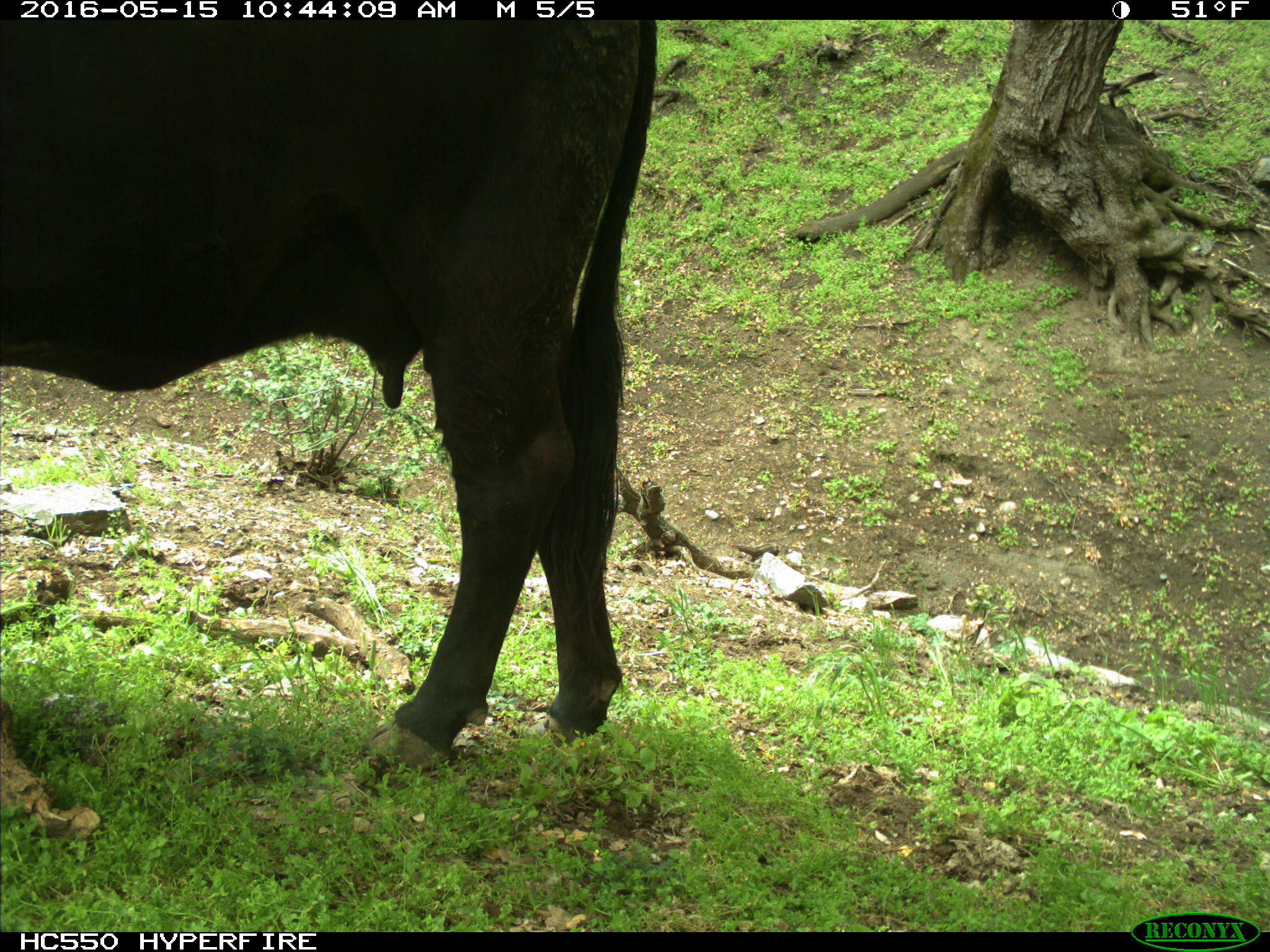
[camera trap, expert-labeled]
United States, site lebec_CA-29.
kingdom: Animalia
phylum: Chordata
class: Mammalia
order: Artiodactyla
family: Bovidae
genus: Bos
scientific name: Bos taurus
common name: domestic cow